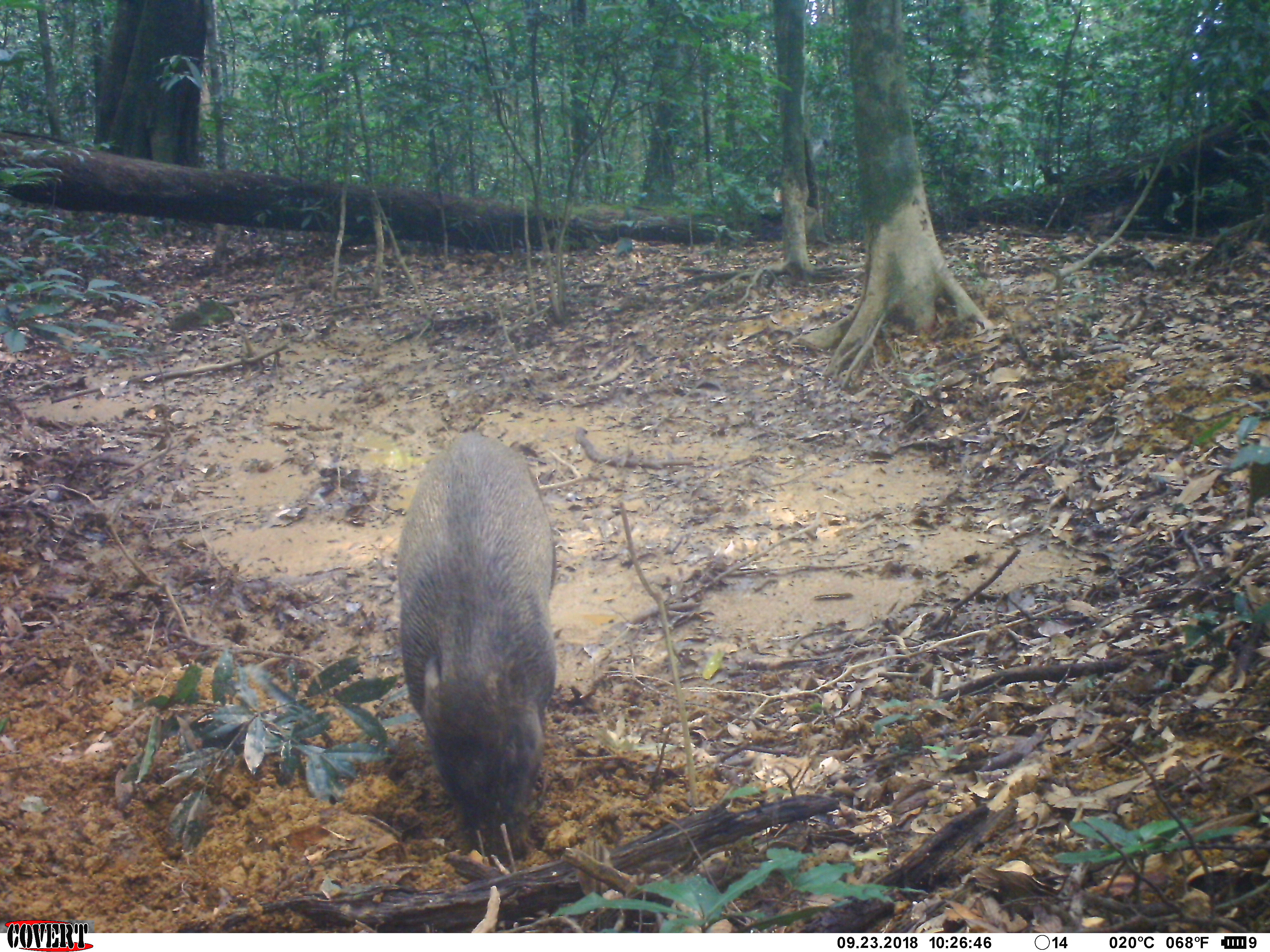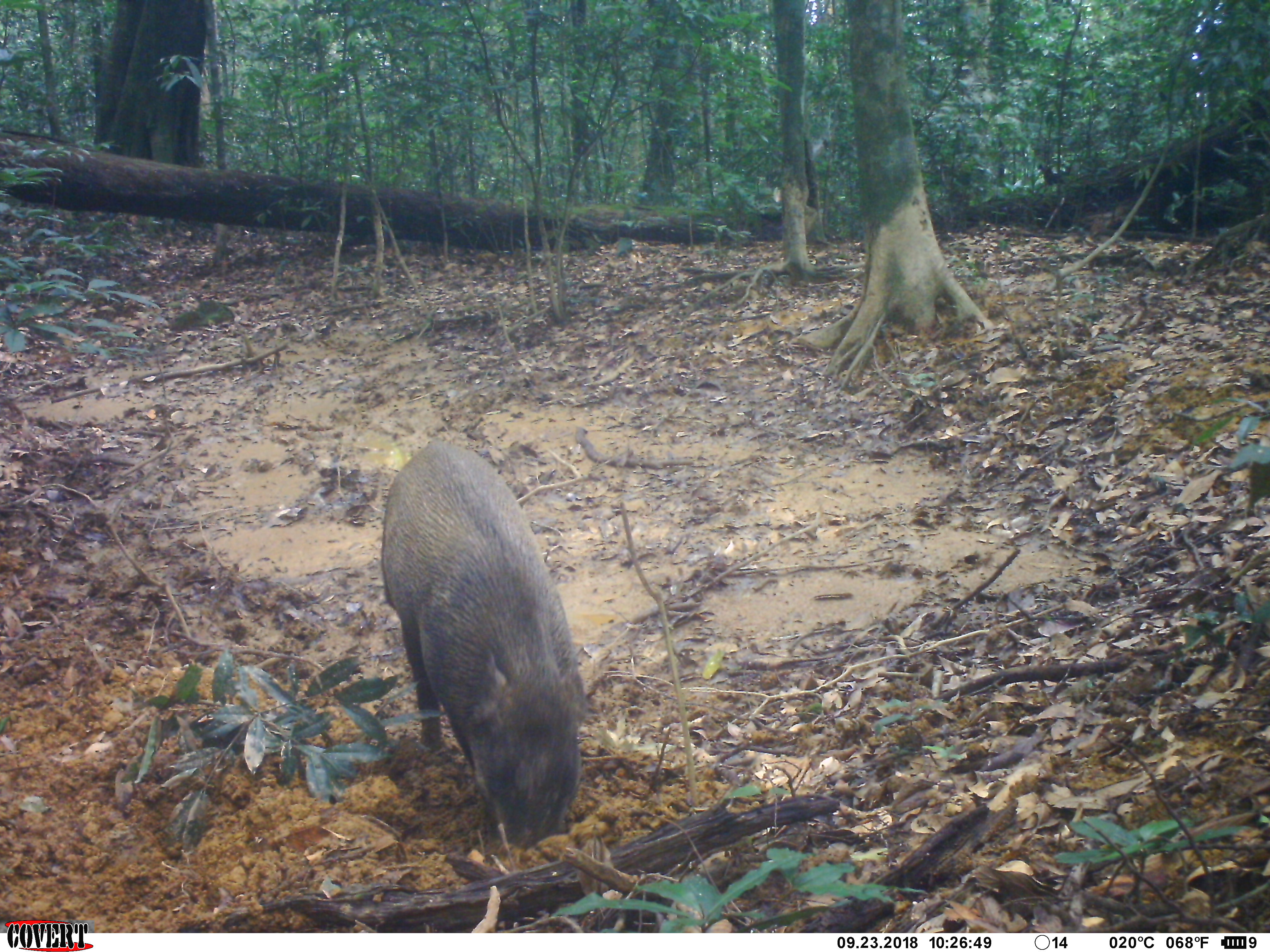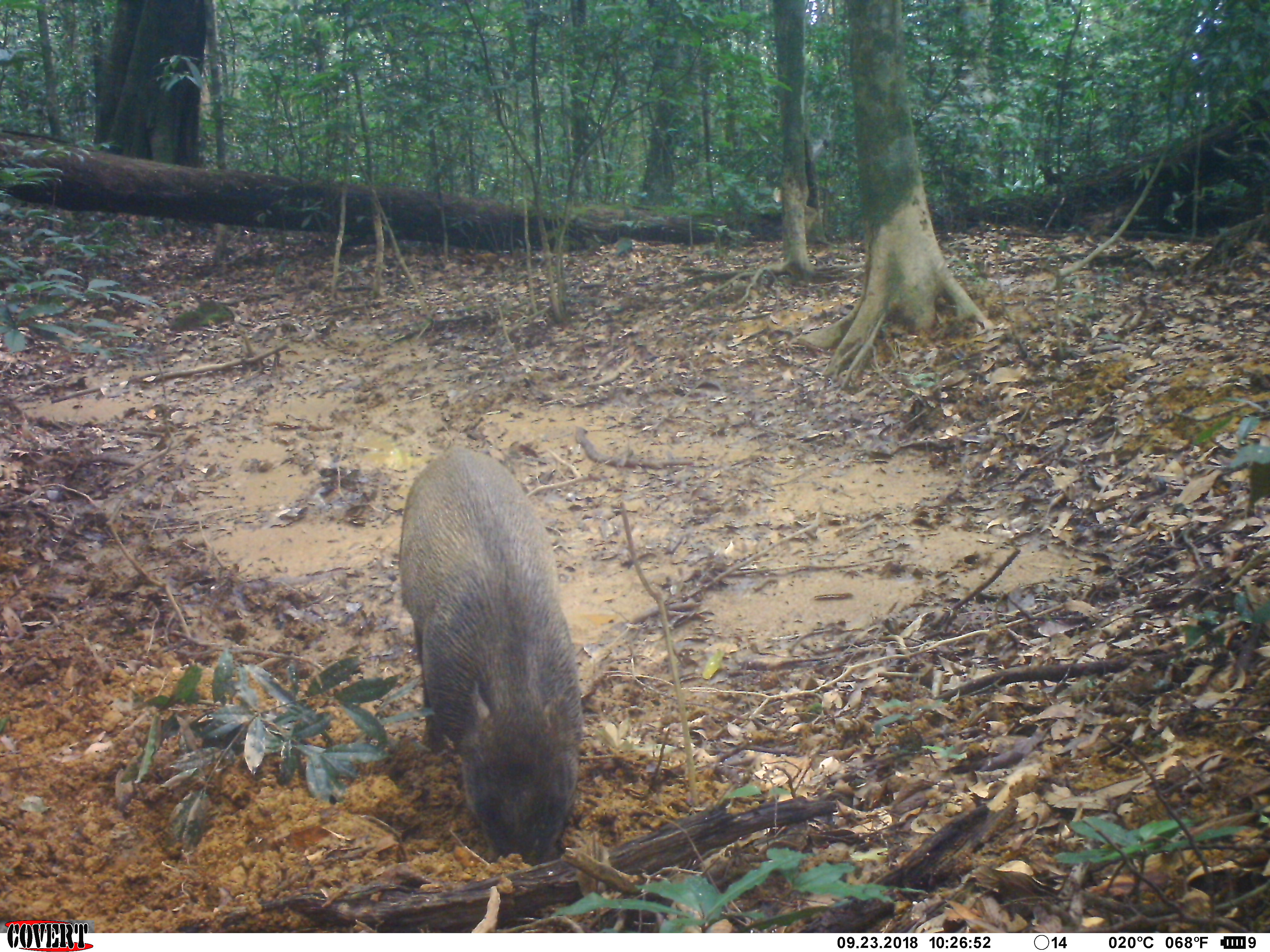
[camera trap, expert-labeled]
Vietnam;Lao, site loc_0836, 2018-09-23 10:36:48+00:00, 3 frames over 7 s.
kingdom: Animalia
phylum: Chordata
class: Mammalia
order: Artiodactyla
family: Suidae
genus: Sus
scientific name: Sus scrofa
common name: eurasian wild pig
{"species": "eurasian wild pig (Sus scrofa)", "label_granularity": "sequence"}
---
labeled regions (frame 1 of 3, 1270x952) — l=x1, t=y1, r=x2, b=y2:
eurasian wild pig: l=391, t=425, r=563, b=869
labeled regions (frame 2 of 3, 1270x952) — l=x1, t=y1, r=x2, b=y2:
eurasian wild pig: l=378, t=432, r=588, b=850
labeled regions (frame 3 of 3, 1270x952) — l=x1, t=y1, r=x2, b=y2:
eurasian wild pig: l=396, t=442, r=584, b=868